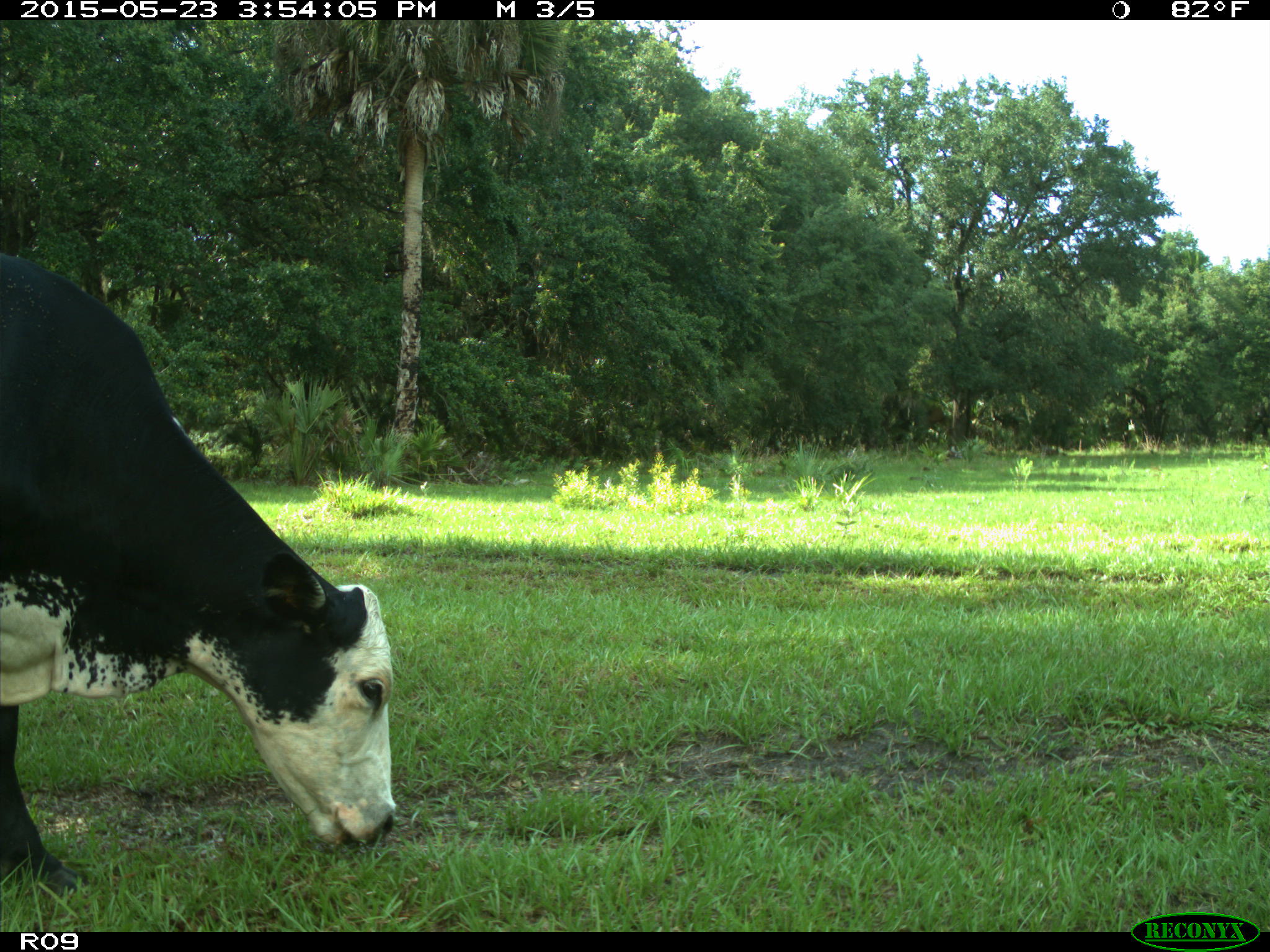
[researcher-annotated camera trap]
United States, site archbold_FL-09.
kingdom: Animalia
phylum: Chordata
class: Mammalia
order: Artiodactyla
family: Bovidae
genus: Bos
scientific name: Bos taurus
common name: domestic cow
Bos taurus (domestic cow).